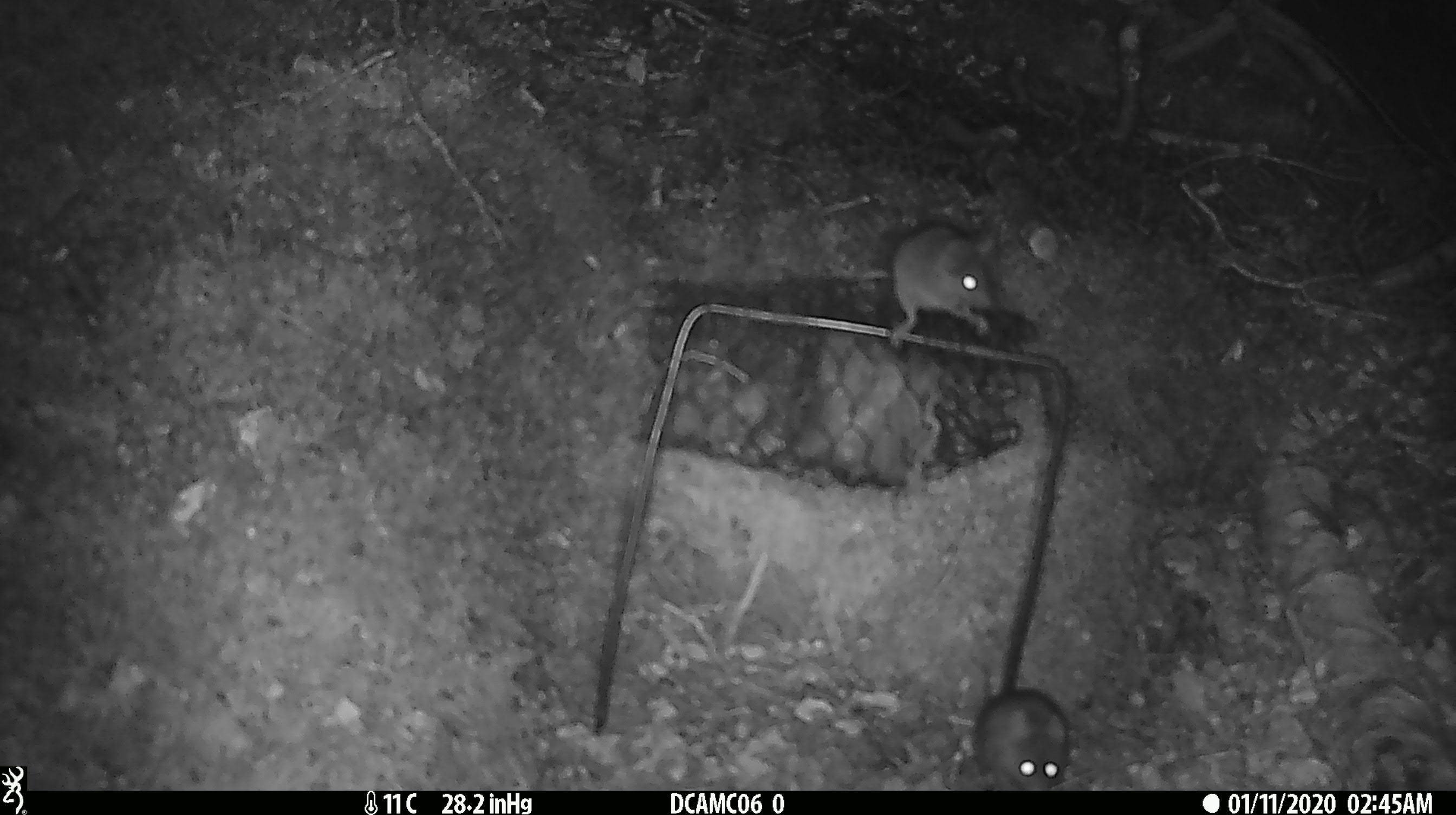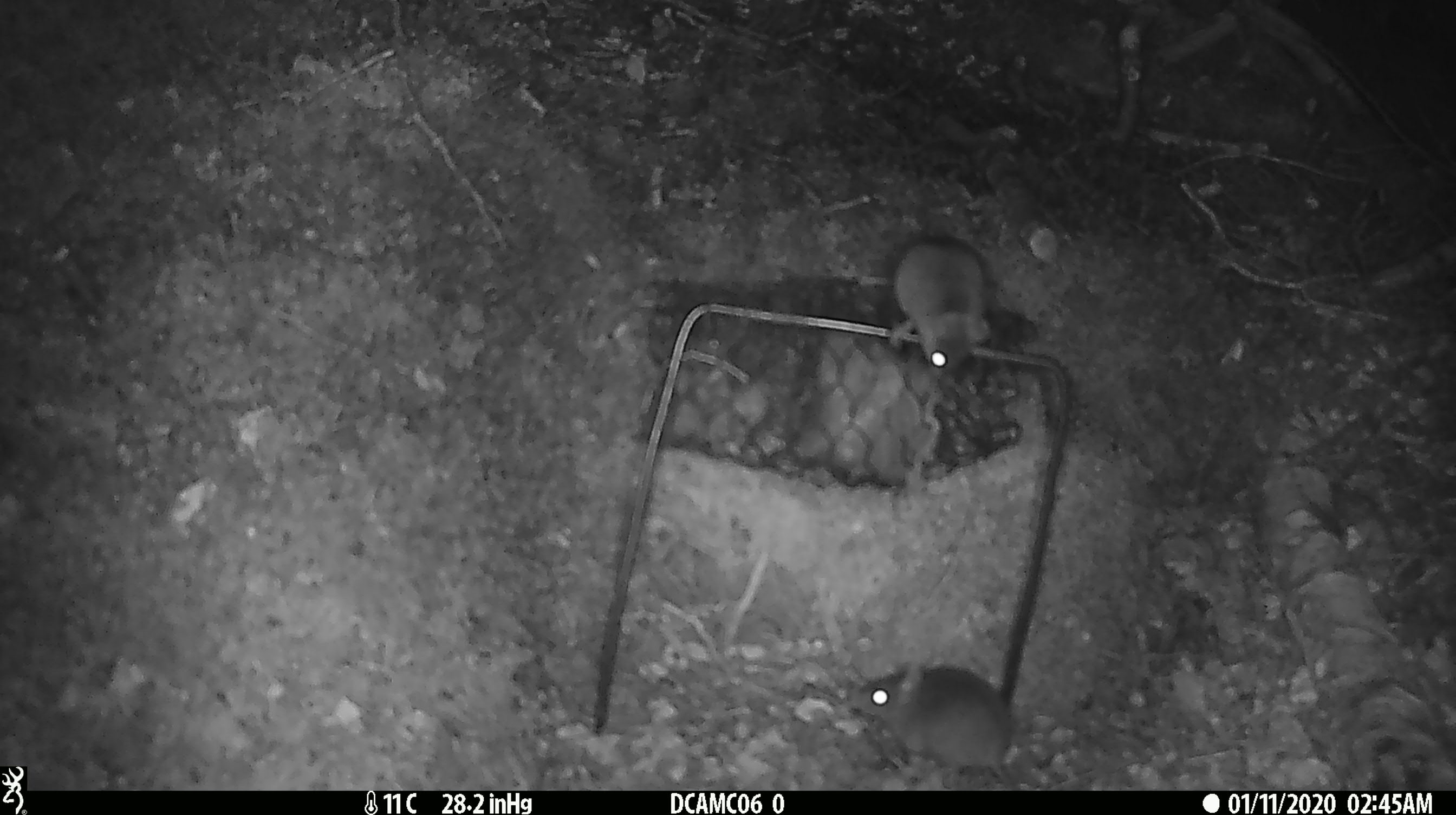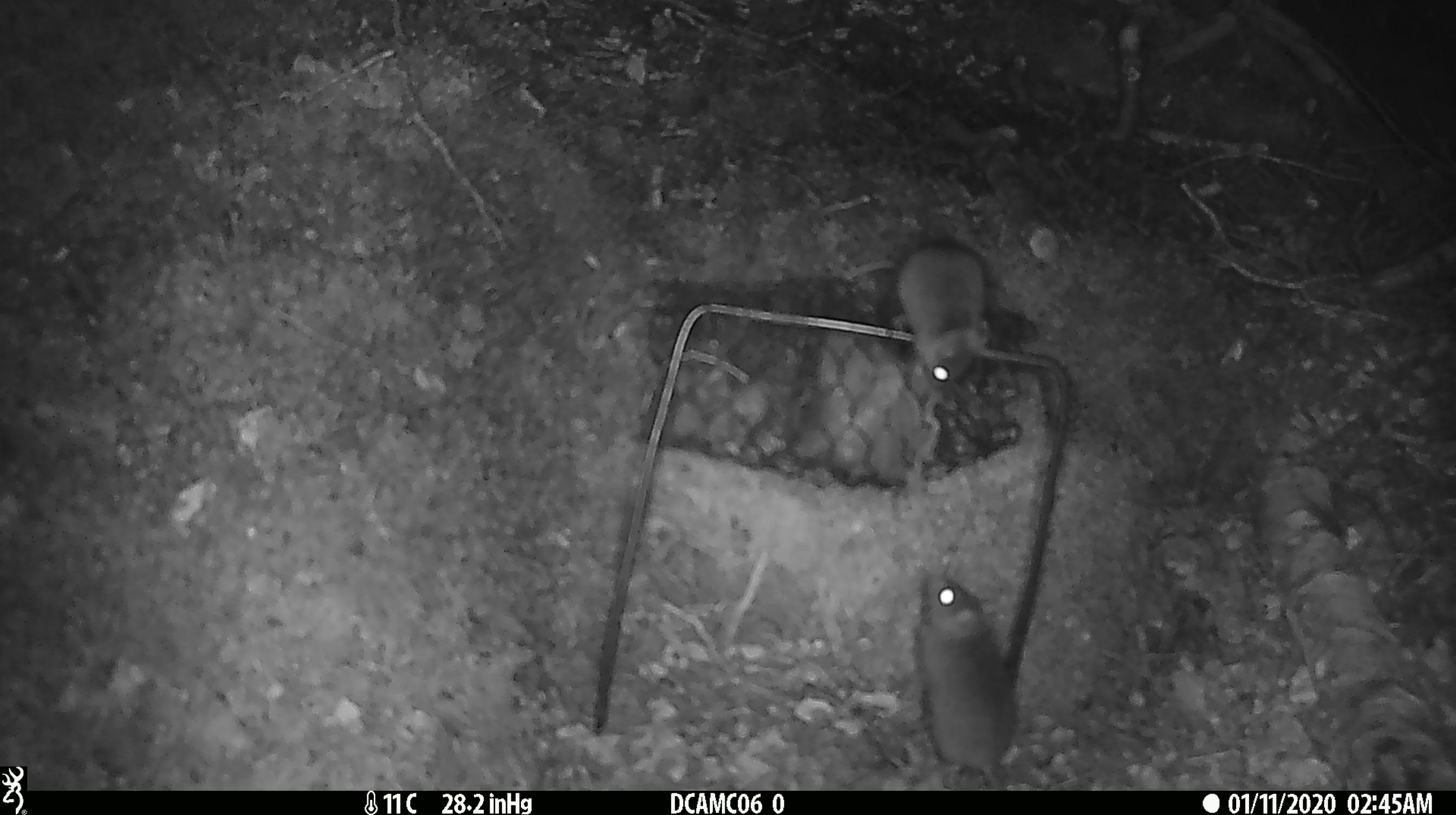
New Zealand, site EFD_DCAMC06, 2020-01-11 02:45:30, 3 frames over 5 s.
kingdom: Animalia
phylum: Chordata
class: Mammalia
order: Rodentia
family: Muridae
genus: Mus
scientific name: Mus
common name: mouse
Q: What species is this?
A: Mouse (Mus).